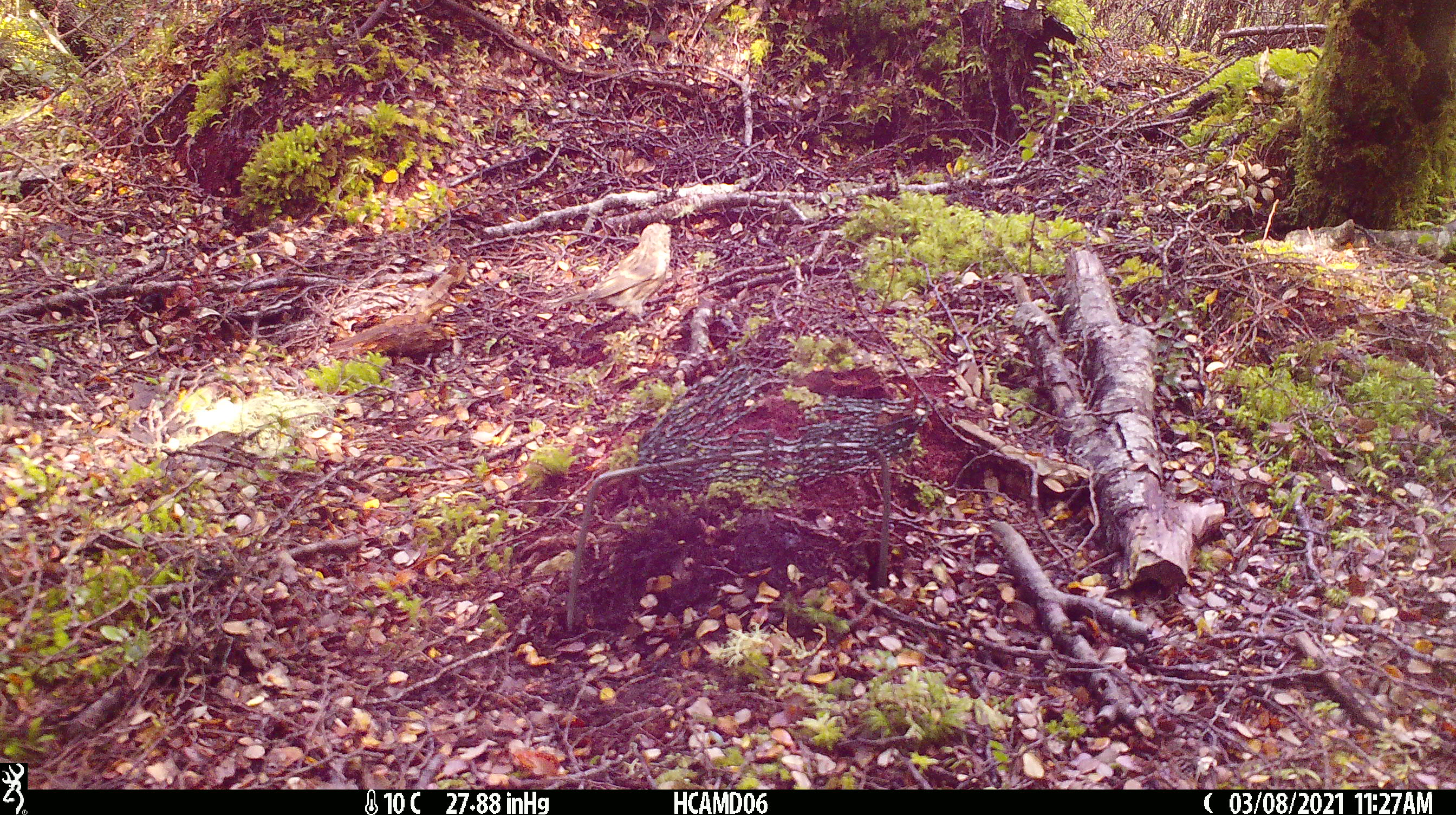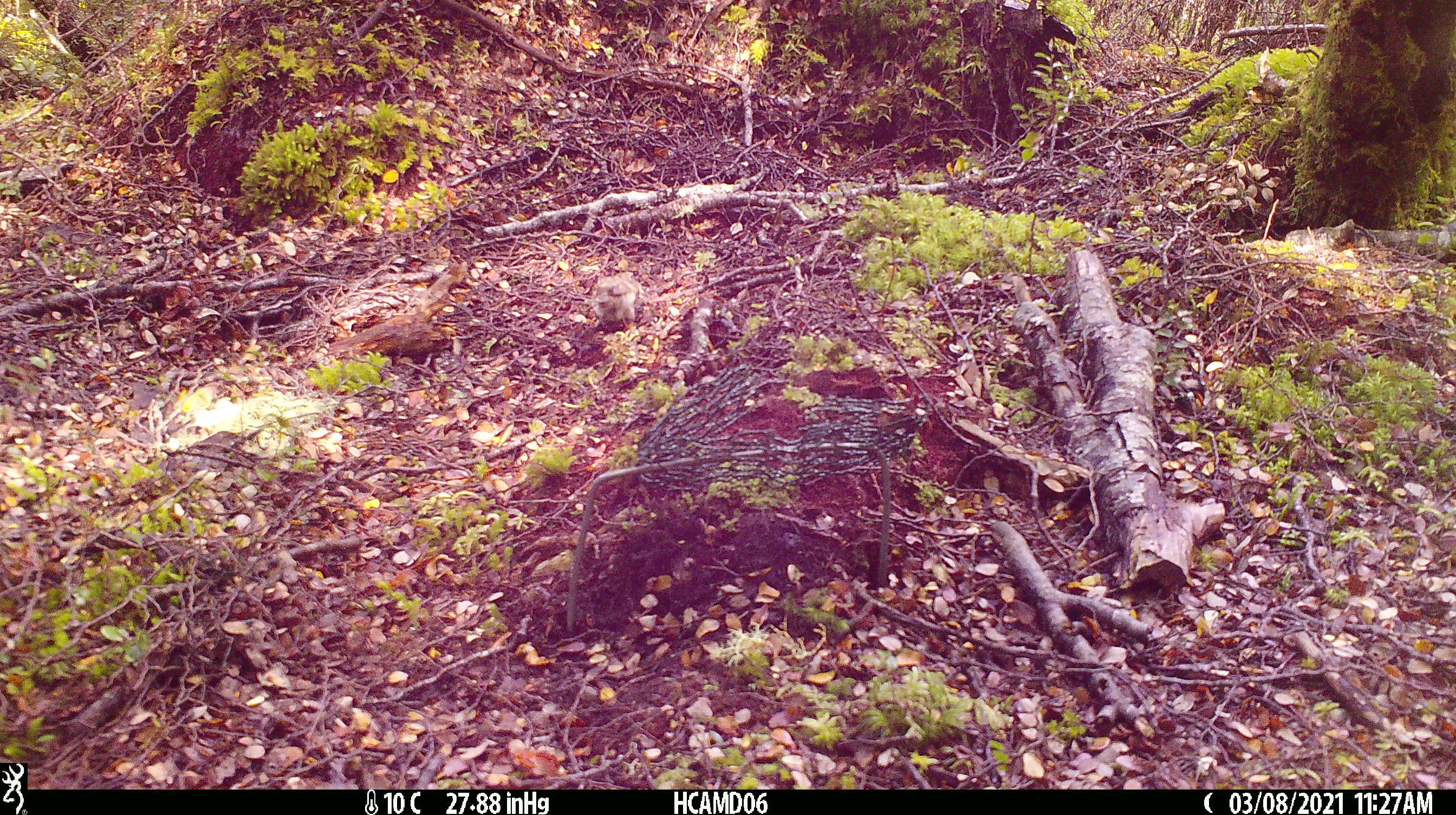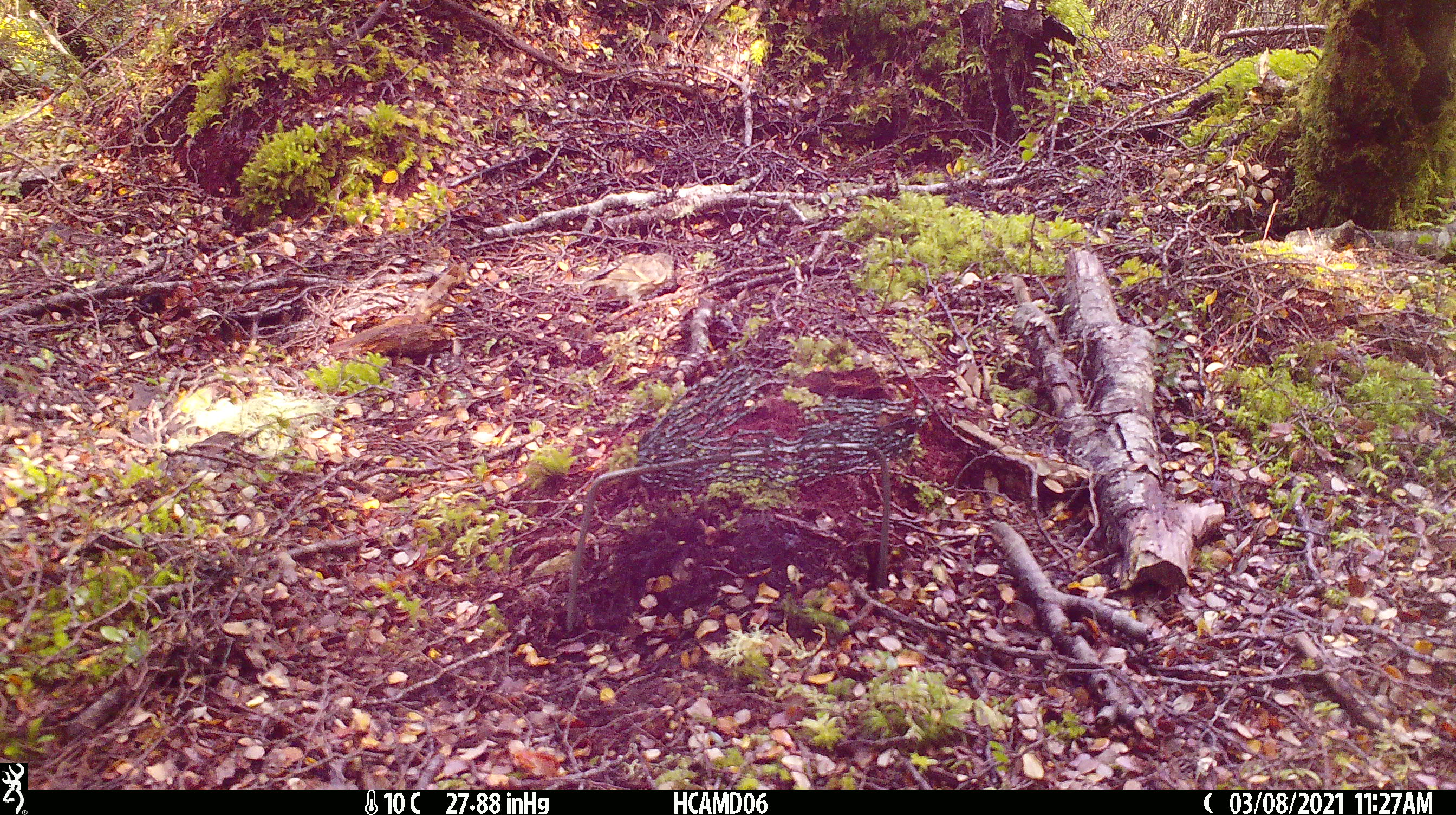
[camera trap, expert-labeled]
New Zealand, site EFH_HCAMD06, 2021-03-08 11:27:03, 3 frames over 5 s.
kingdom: Animalia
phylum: Chordata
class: Aves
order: Passeriformes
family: Fringillidae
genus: Acanthis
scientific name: Acanthis flammea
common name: common redpoll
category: redpoll